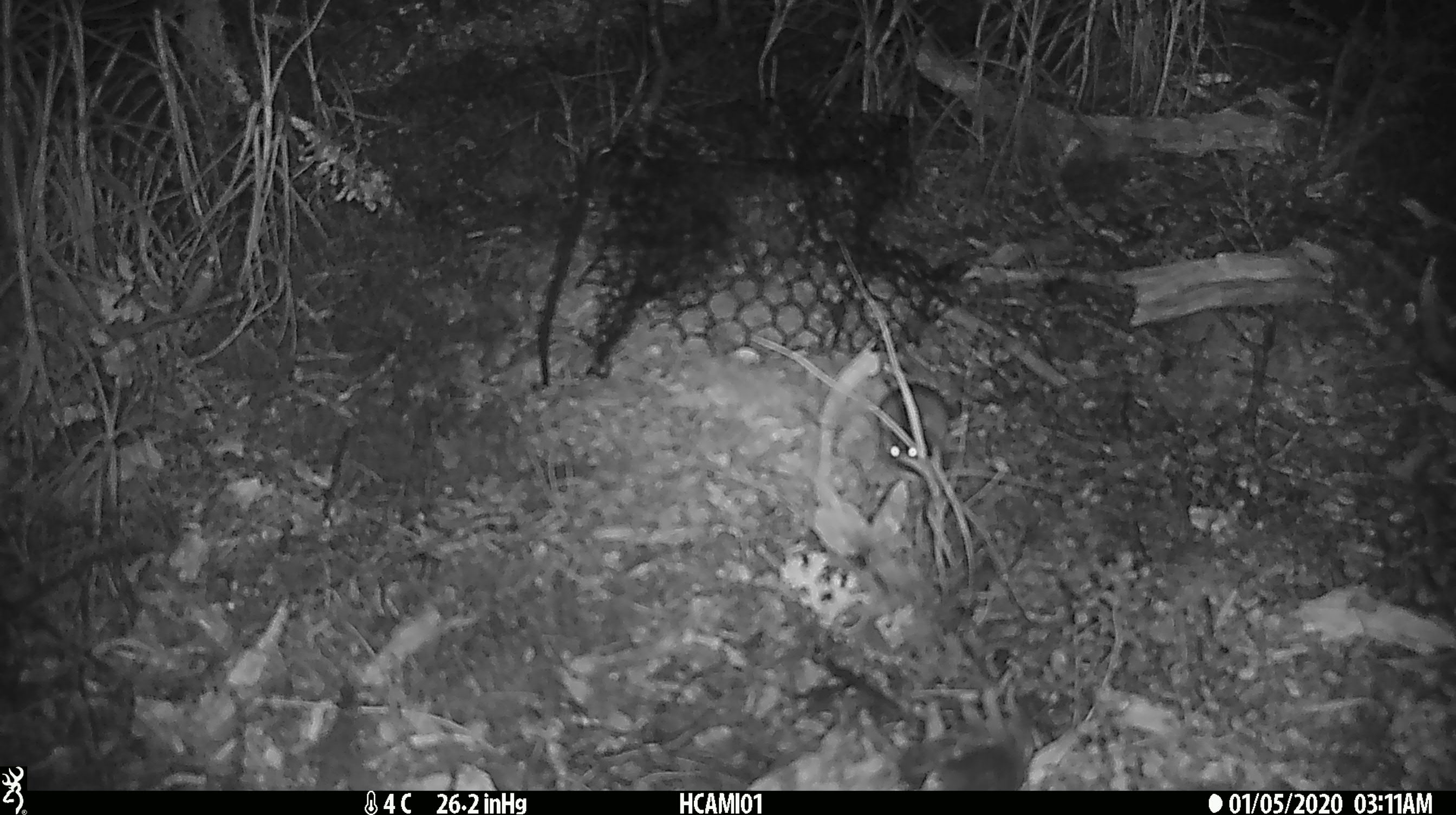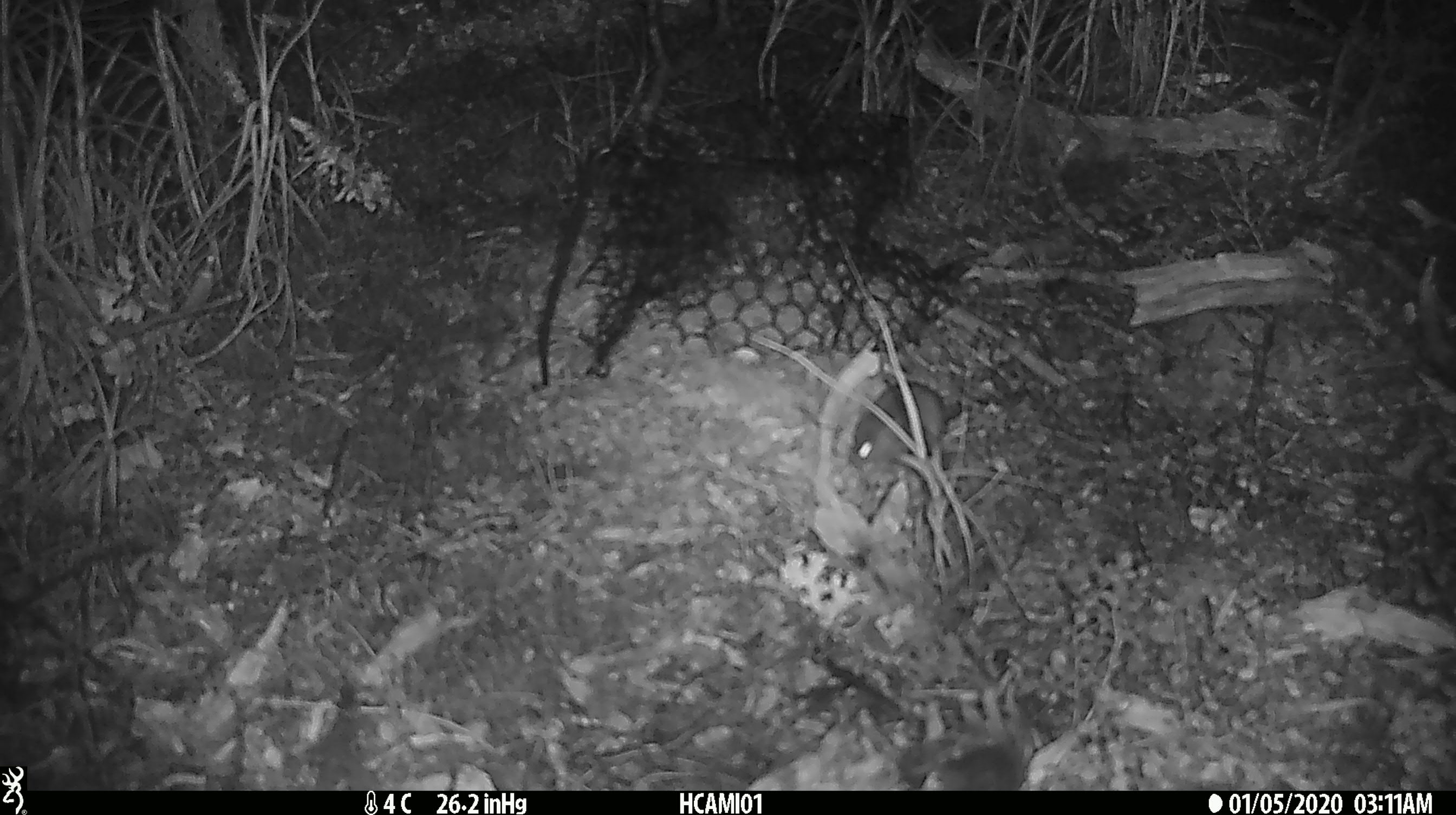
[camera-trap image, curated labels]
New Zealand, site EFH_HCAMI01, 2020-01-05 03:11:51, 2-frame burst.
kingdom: Animalia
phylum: Chordata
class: Mammalia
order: Rodentia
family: Muridae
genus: Mus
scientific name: Mus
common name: mouse